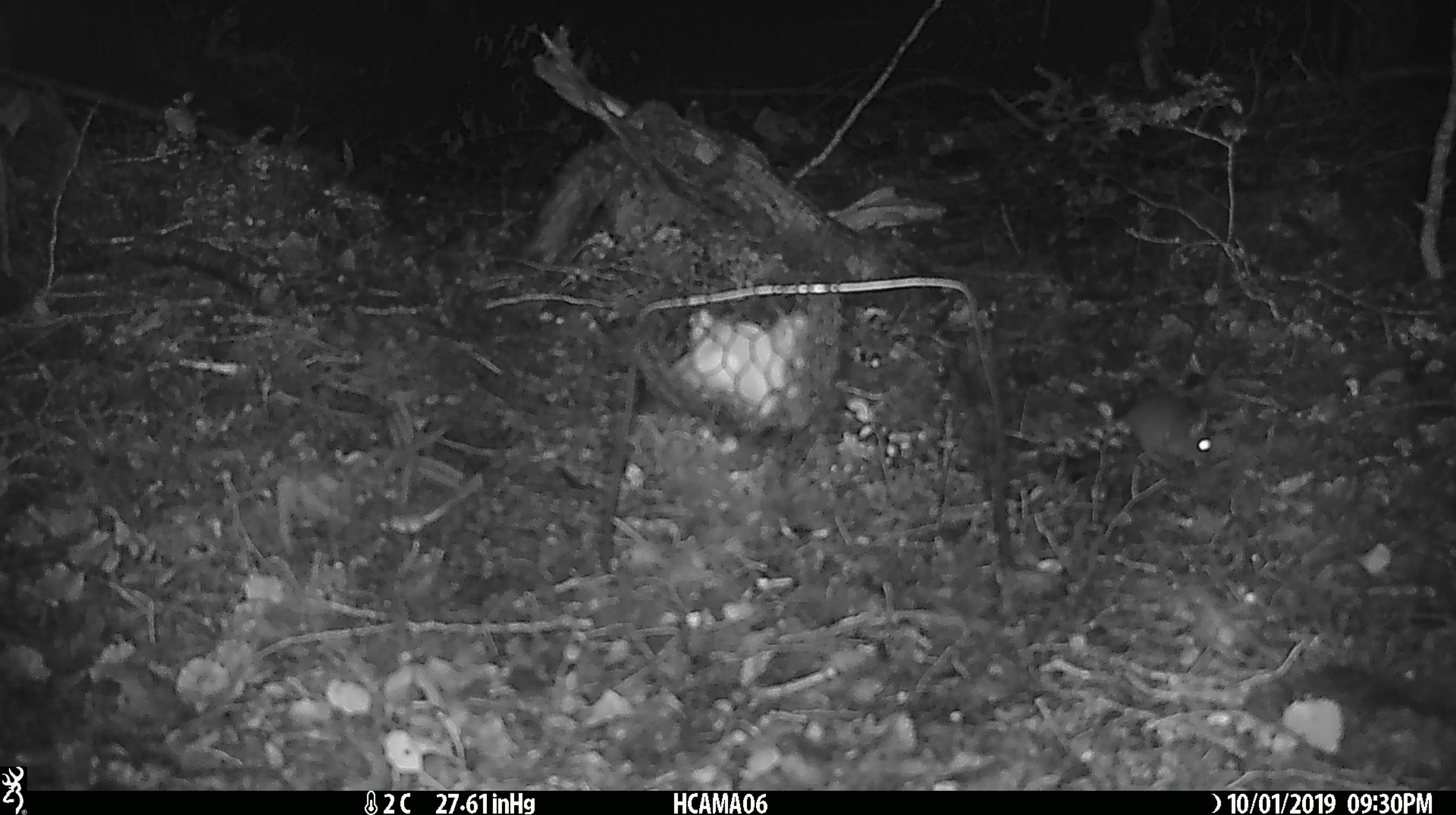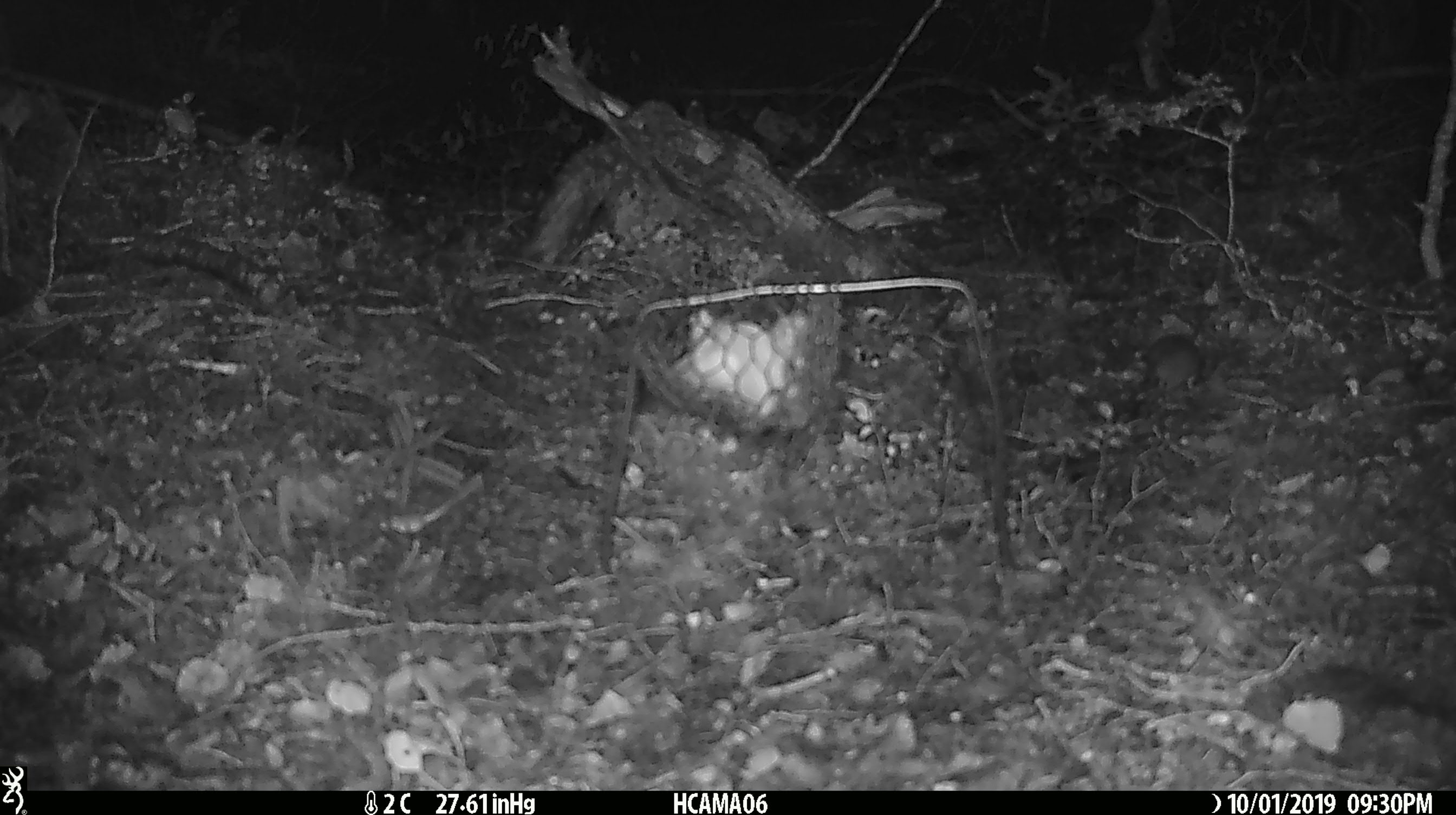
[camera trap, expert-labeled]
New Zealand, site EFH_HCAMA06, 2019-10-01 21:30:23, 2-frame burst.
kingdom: Animalia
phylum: Chordata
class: Mammalia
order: Rodentia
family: Muridae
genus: Mus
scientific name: Mus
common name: mouse